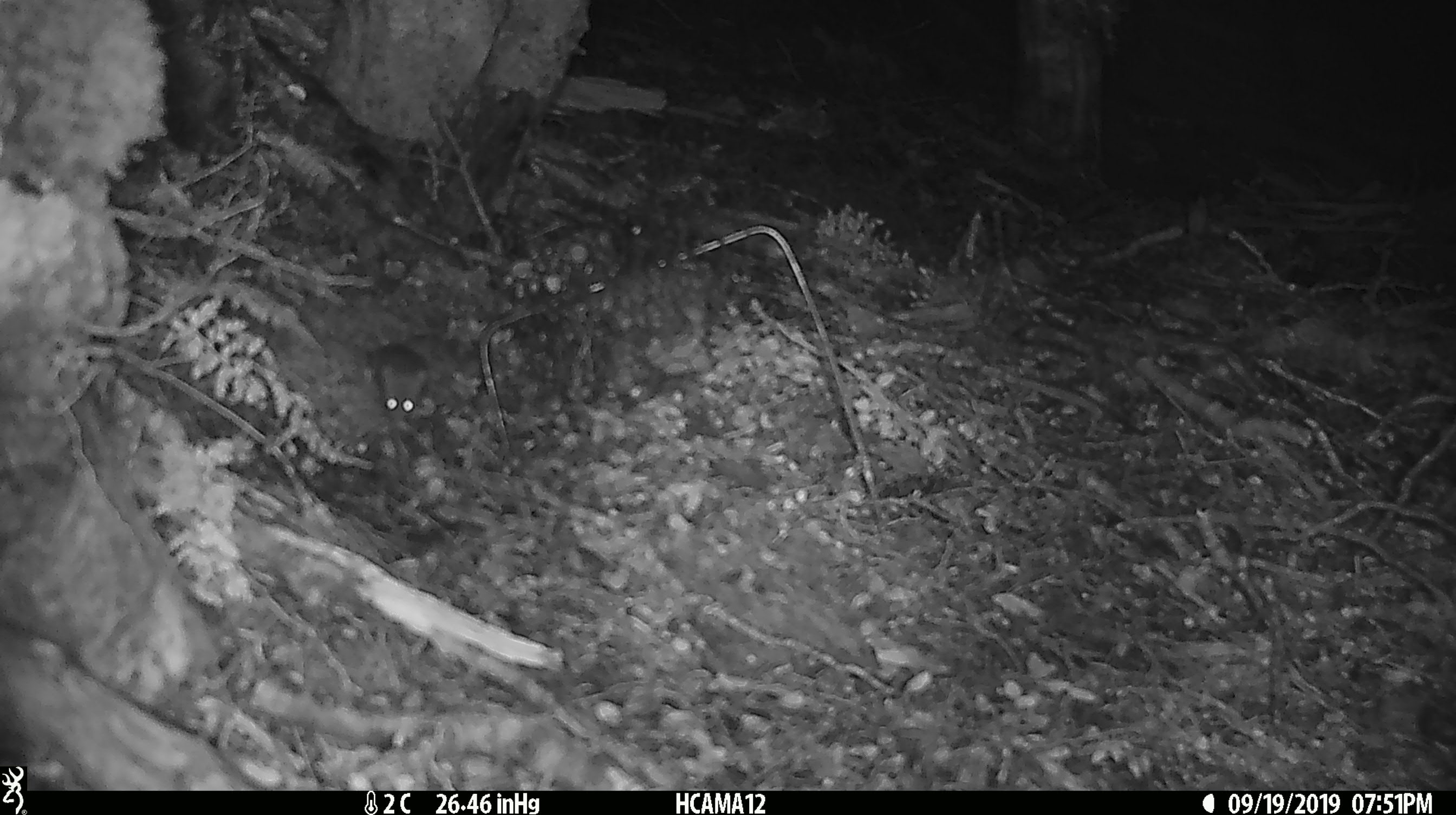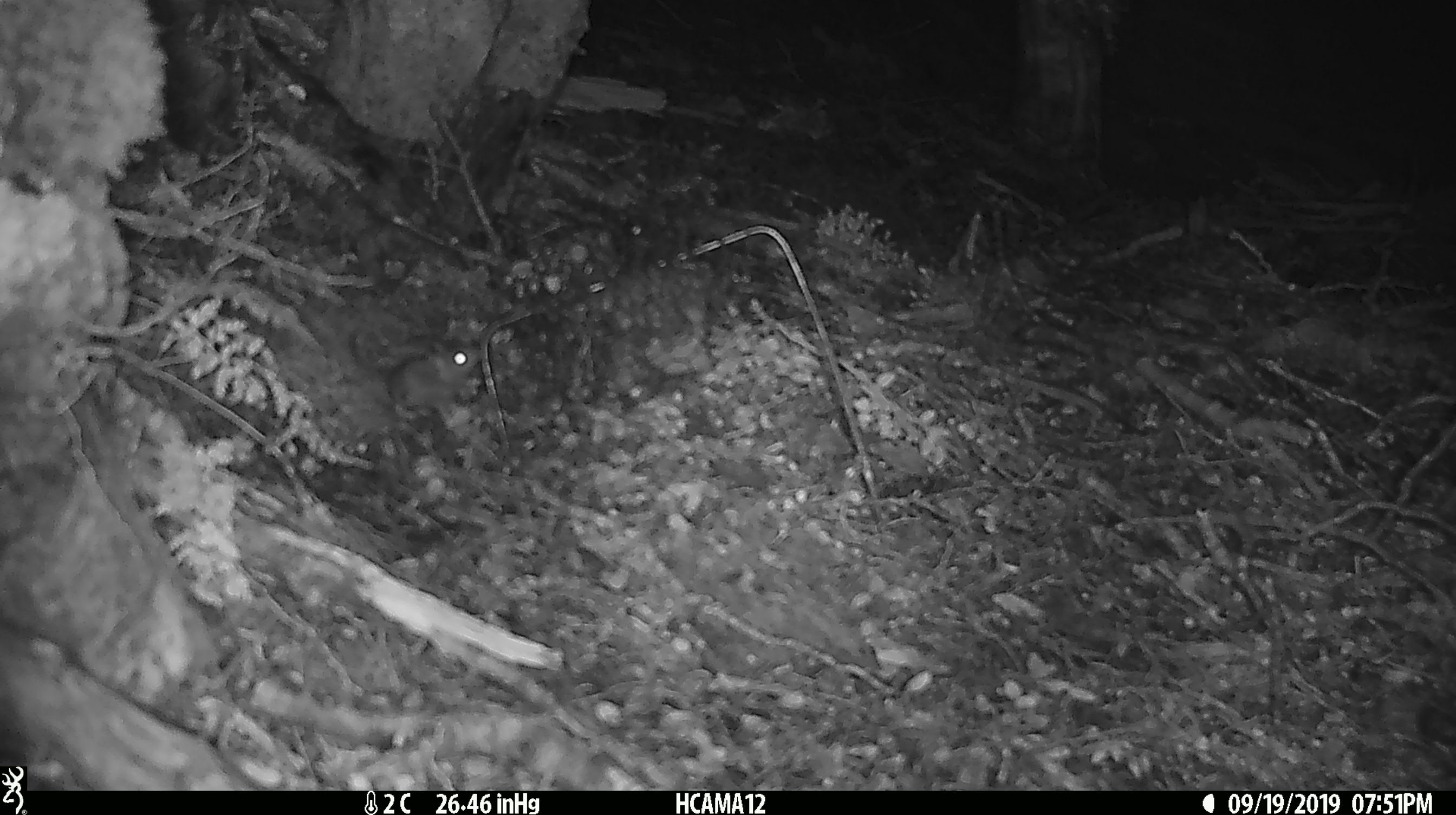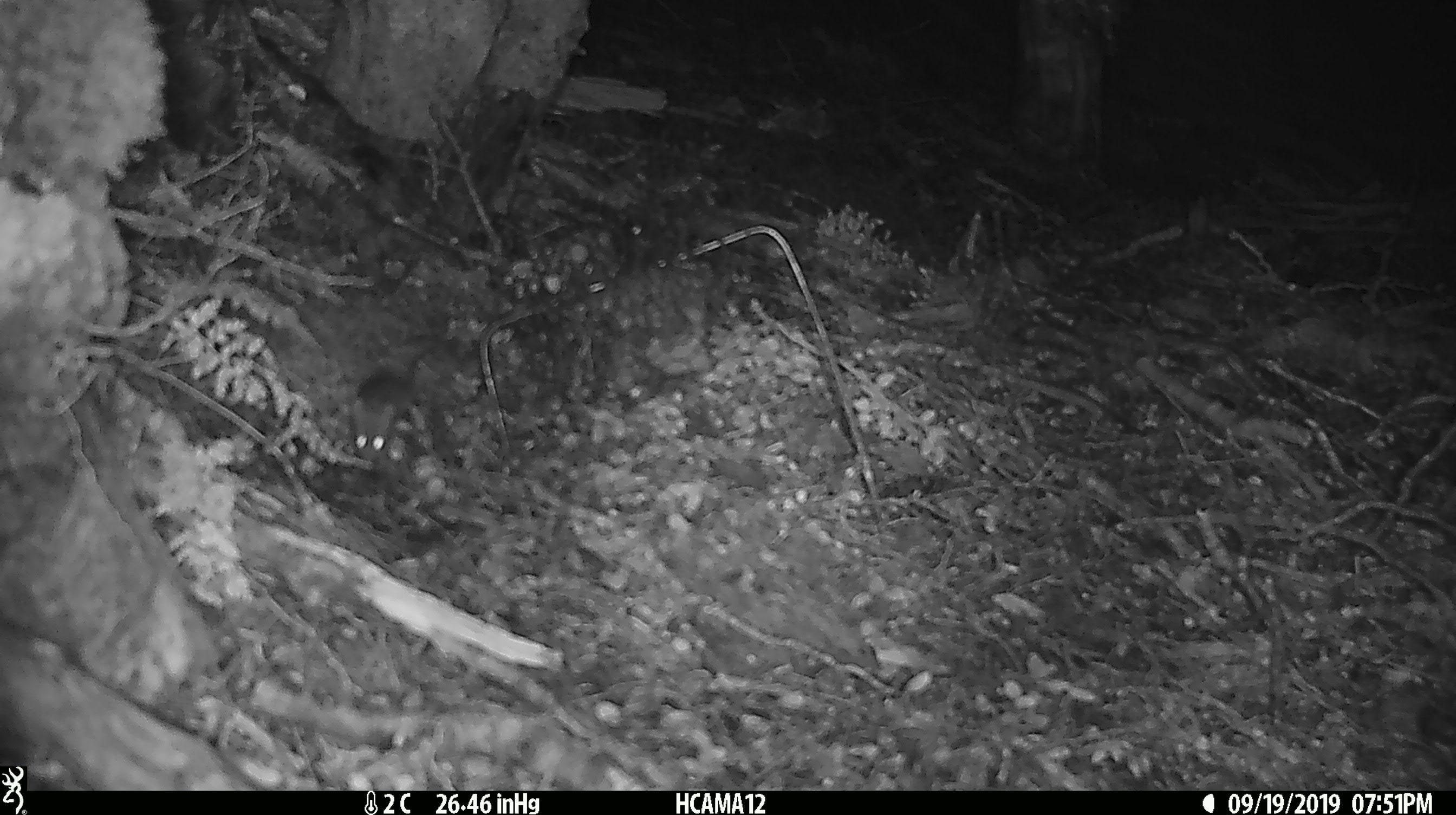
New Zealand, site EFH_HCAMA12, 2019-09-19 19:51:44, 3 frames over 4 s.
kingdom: Animalia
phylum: Chordata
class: Mammalia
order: Rodentia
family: Muridae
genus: Mus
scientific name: Mus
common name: mouse